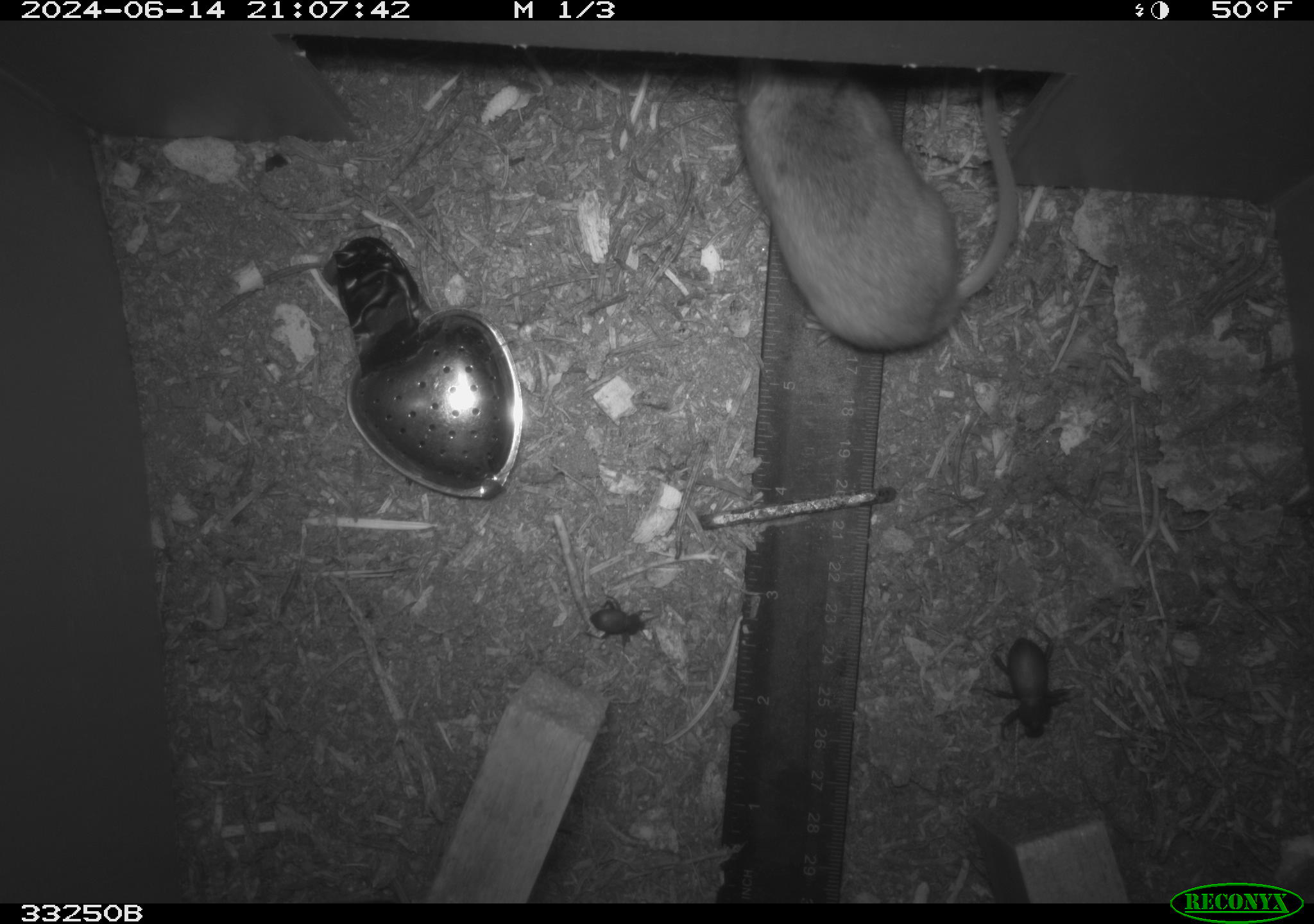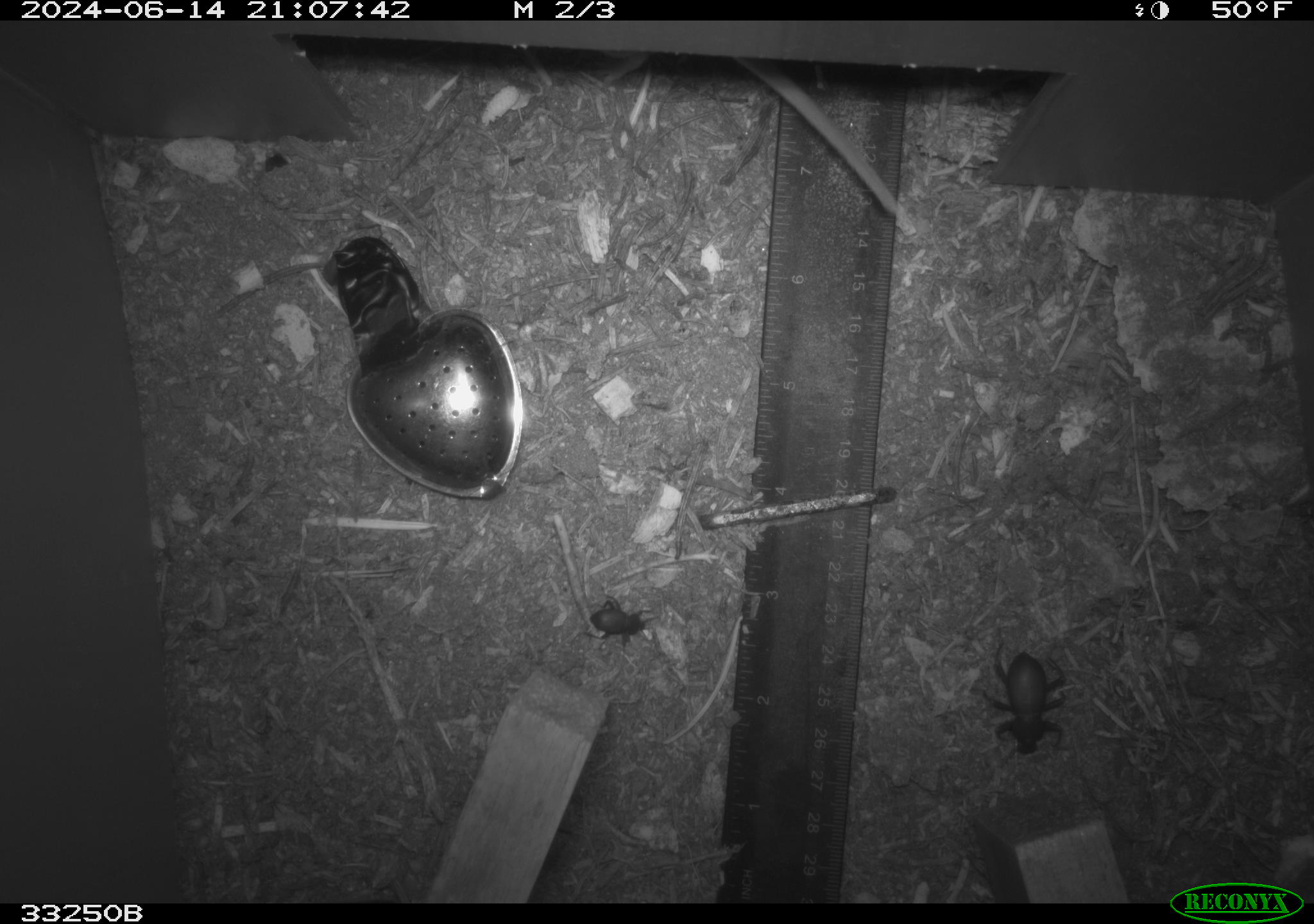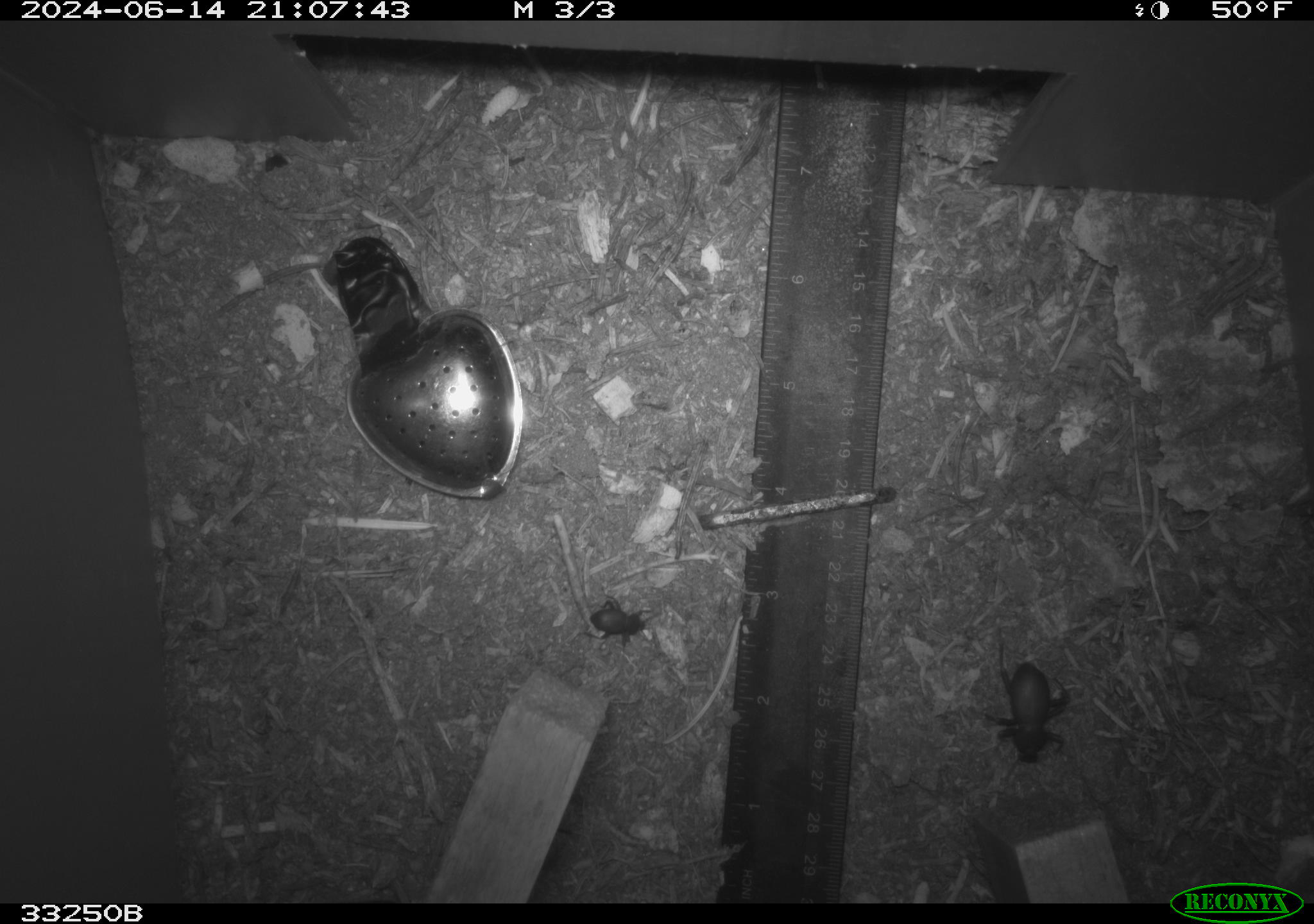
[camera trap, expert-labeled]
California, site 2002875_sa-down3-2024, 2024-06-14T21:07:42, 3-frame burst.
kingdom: Animalia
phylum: Chordata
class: Mammalia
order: Rodentia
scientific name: Rodentia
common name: rodent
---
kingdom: Animalia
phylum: Arthropoda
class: Insecta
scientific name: Insecta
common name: insect